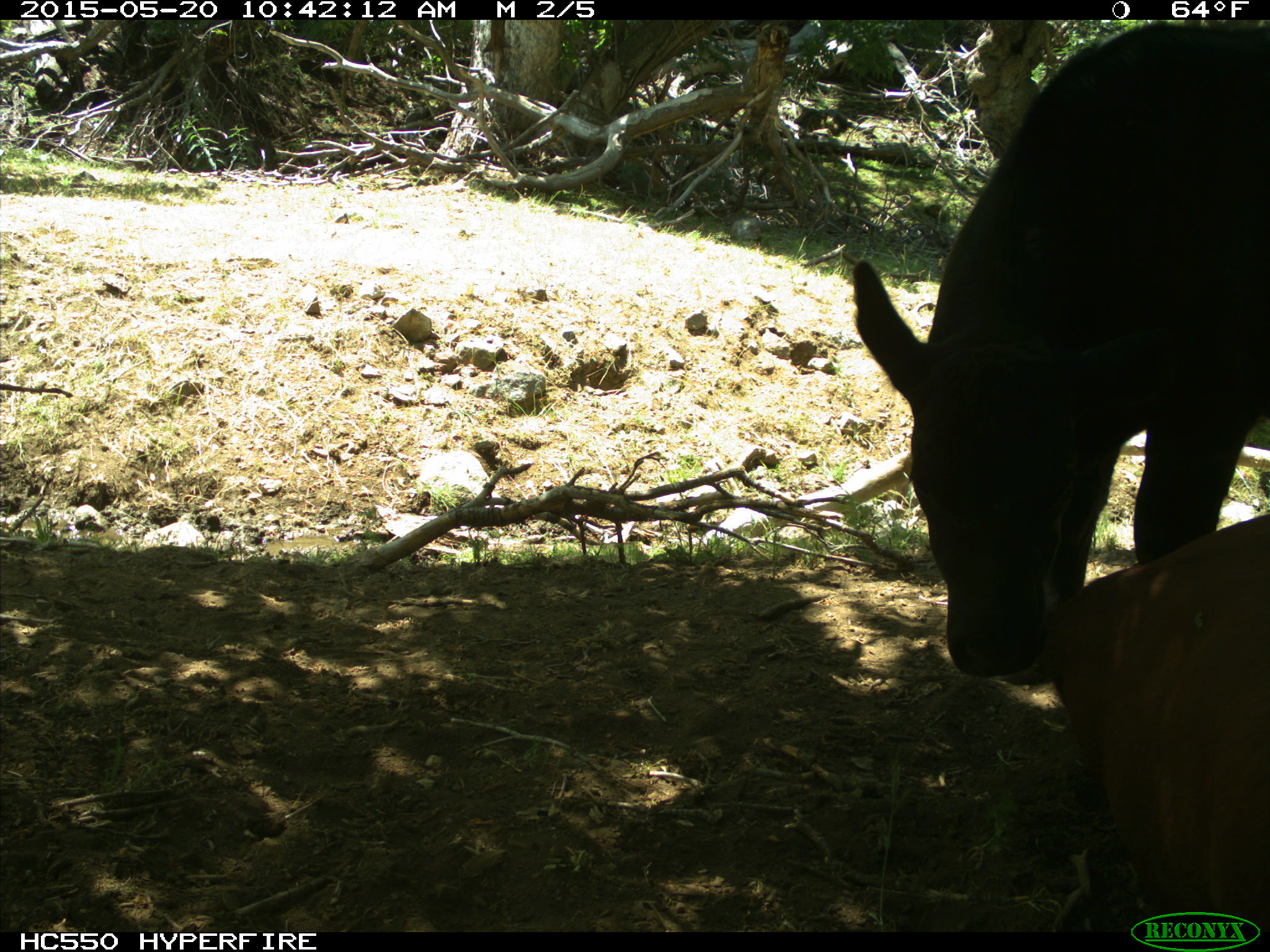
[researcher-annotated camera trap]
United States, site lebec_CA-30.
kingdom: Animalia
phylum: Chordata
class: Mammalia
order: Artiodactyla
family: Bovidae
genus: Bos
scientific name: Bos taurus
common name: domestic cow